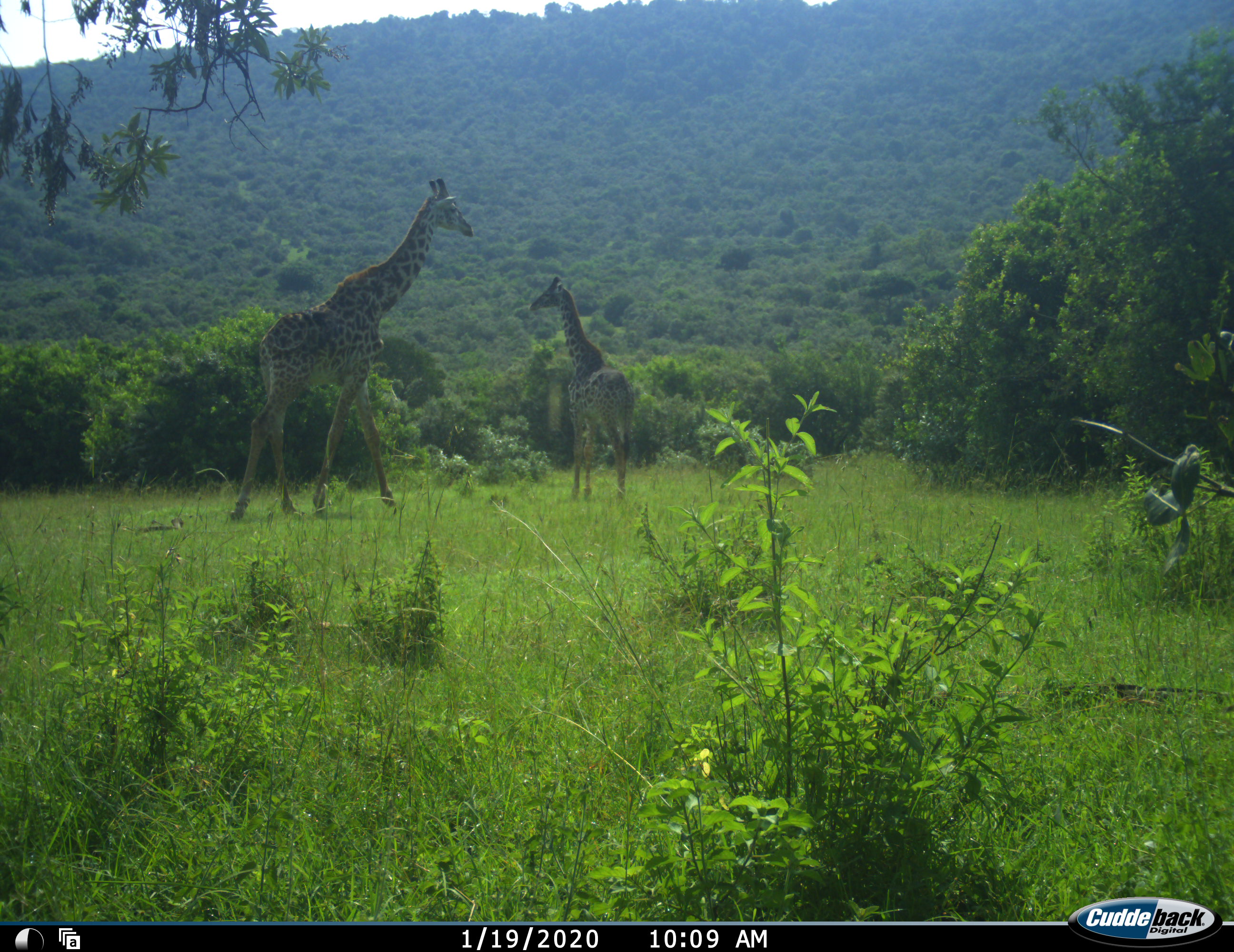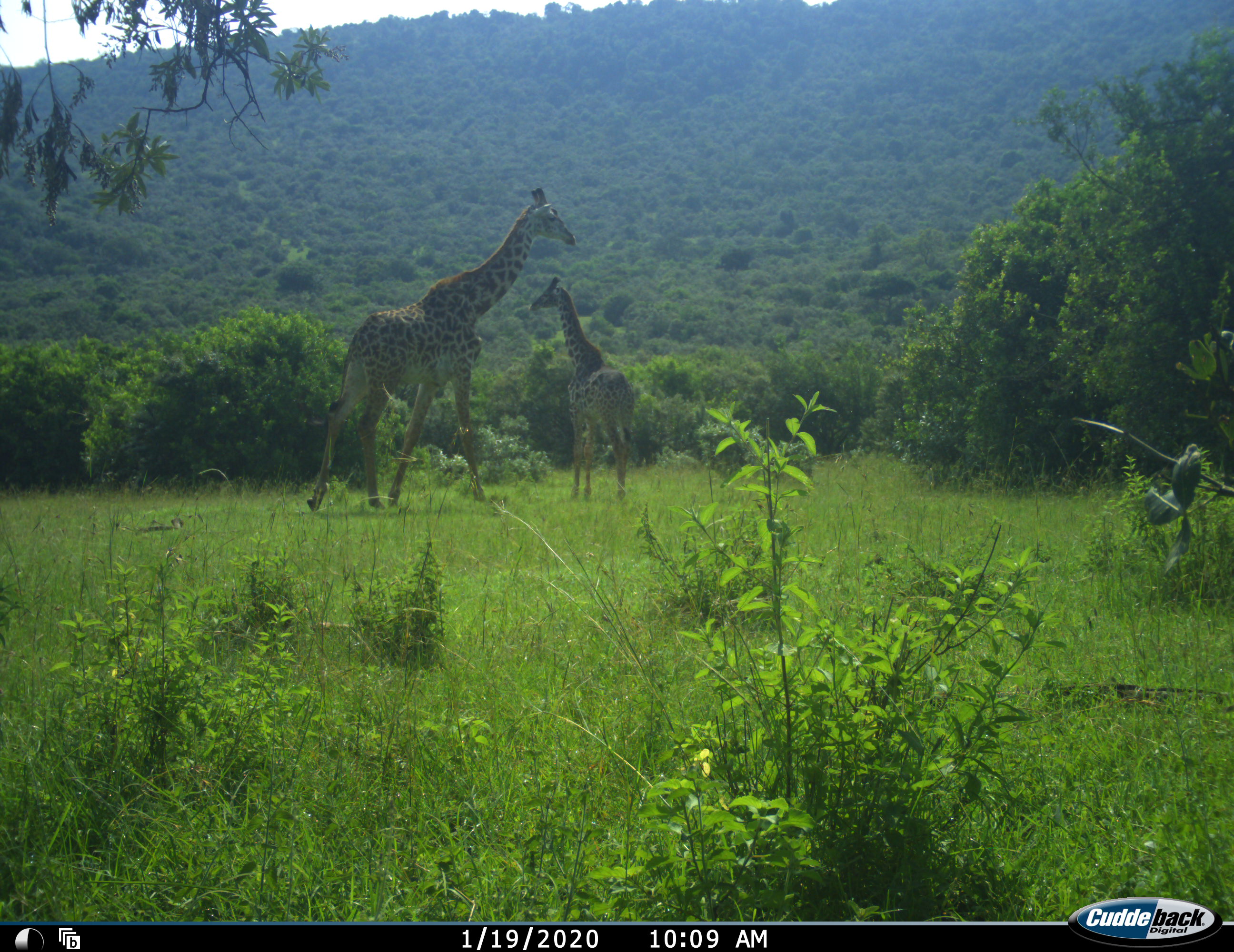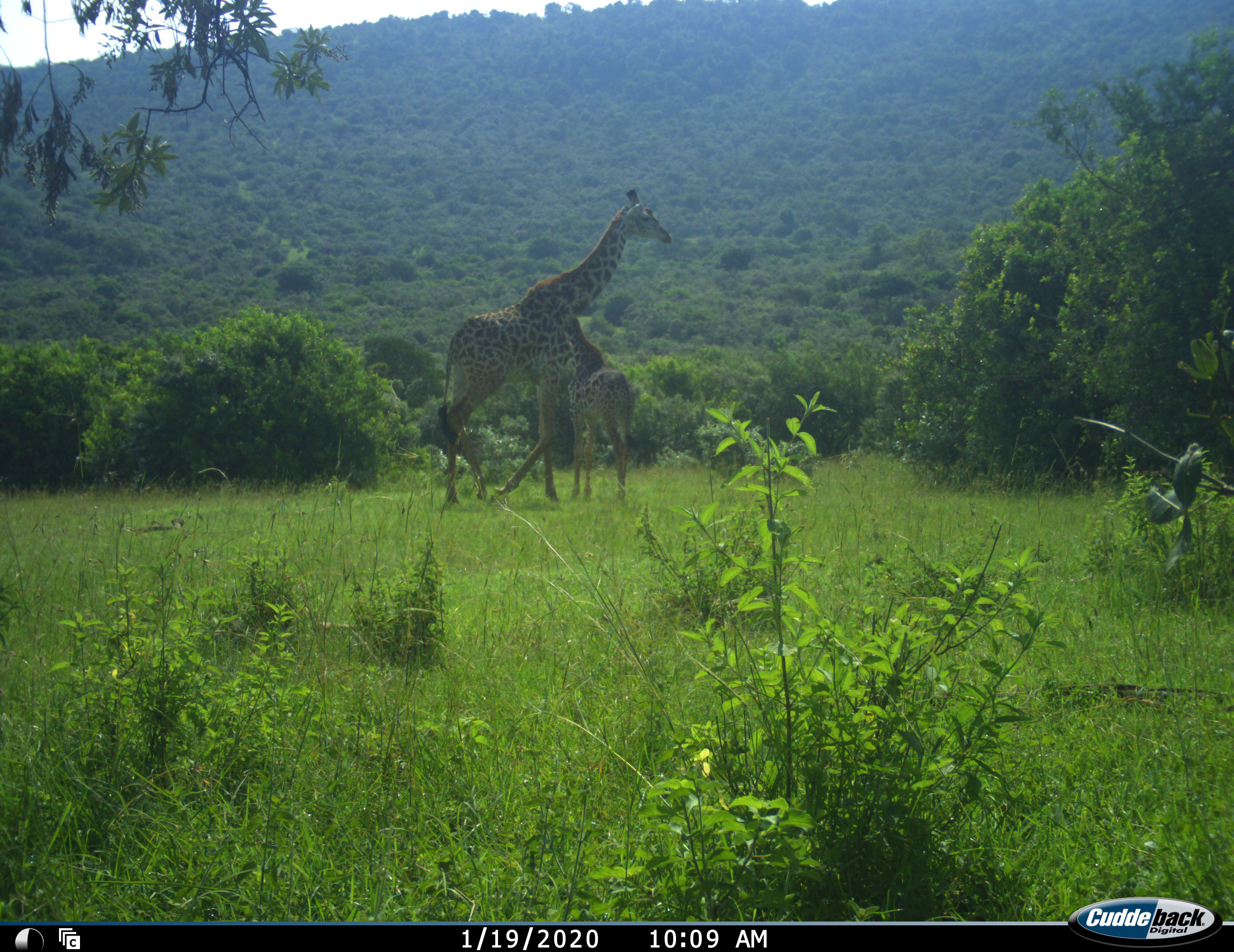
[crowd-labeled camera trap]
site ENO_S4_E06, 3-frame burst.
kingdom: Animalia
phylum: Chordata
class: Mammalia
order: Artiodactyla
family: Giraffidae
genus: Giraffa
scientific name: Giraffa camelopardalis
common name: giraffe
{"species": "giraffe (Giraffa camelopardalis)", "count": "2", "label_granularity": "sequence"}